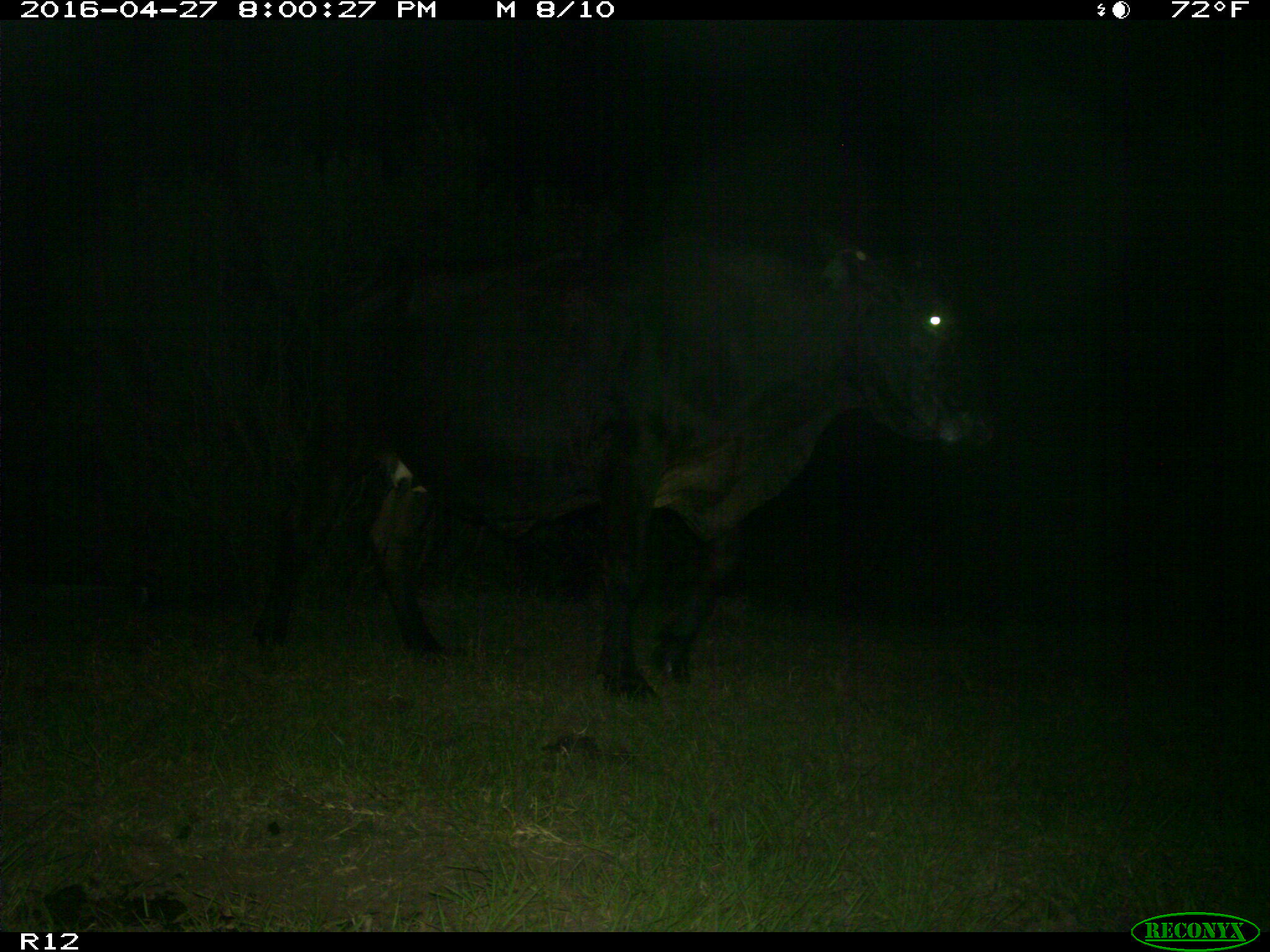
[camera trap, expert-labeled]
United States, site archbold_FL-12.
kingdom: Animalia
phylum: Chordata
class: Mammalia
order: Artiodactyla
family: Bovidae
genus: Bos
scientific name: Bos taurus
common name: domestic cow